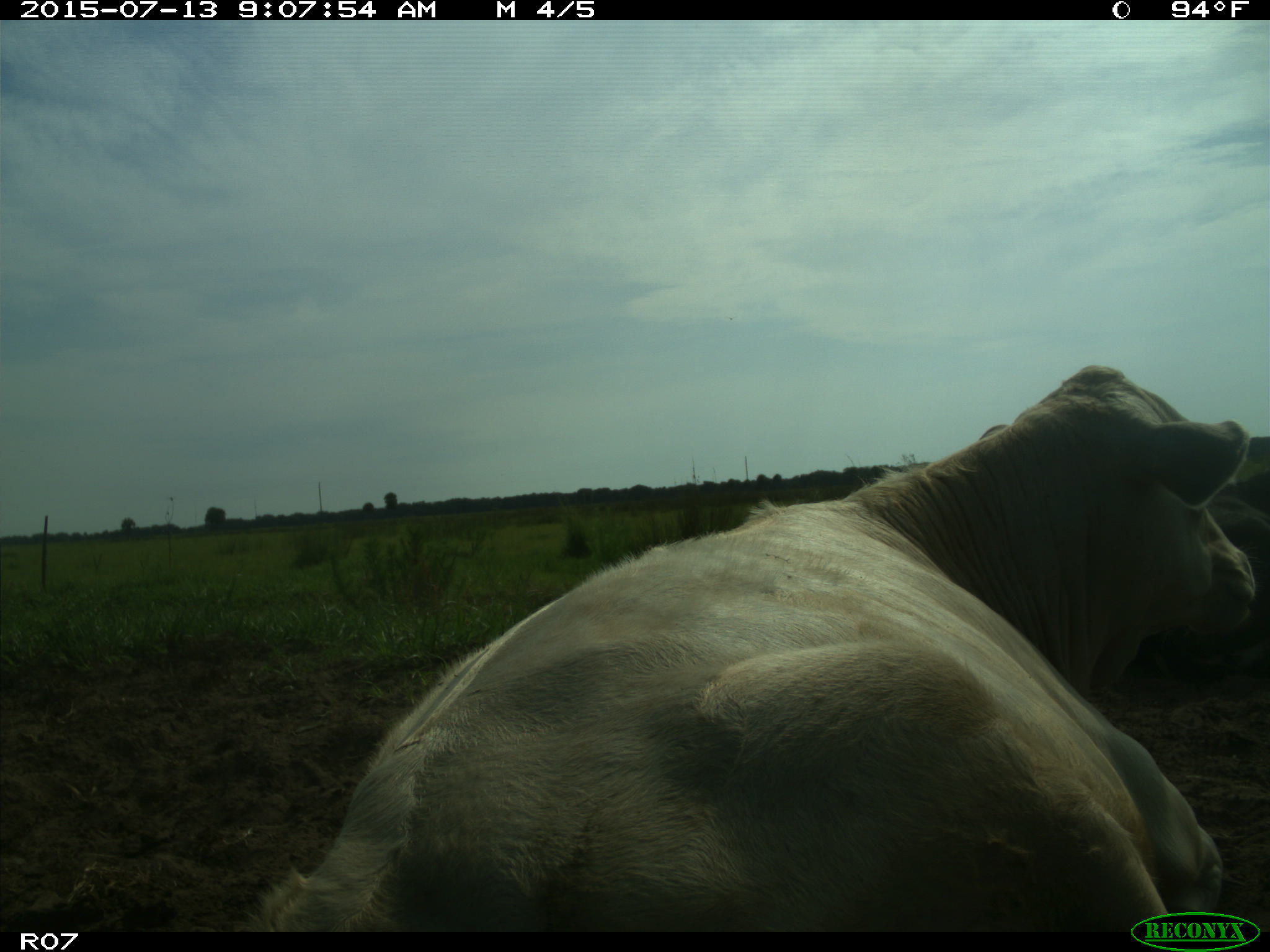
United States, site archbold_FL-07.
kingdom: Animalia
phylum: Chordata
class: Mammalia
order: Artiodactyla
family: Bovidae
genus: Bos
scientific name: Bos taurus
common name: domestic cow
Bos taurus (domestic cow).